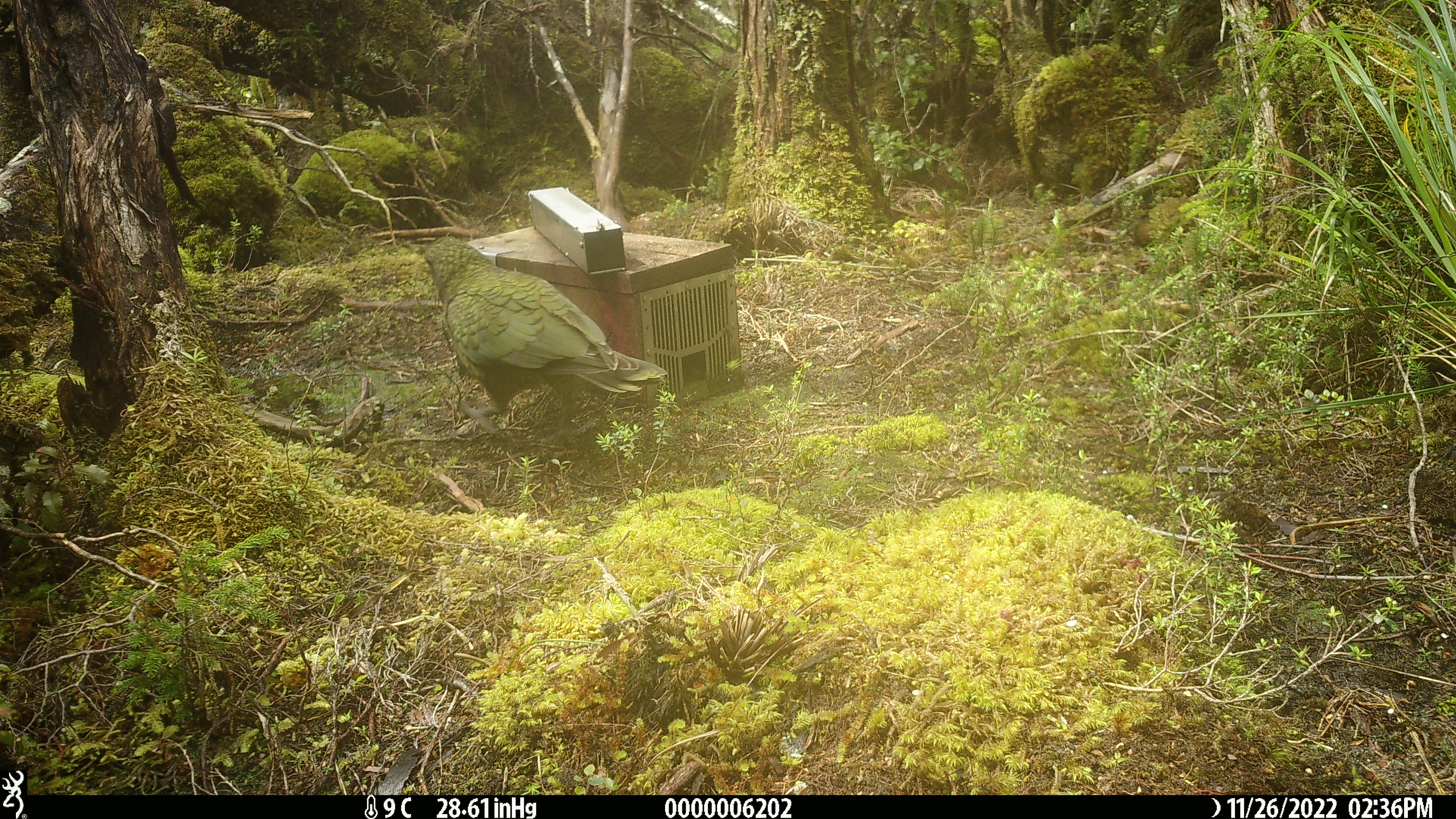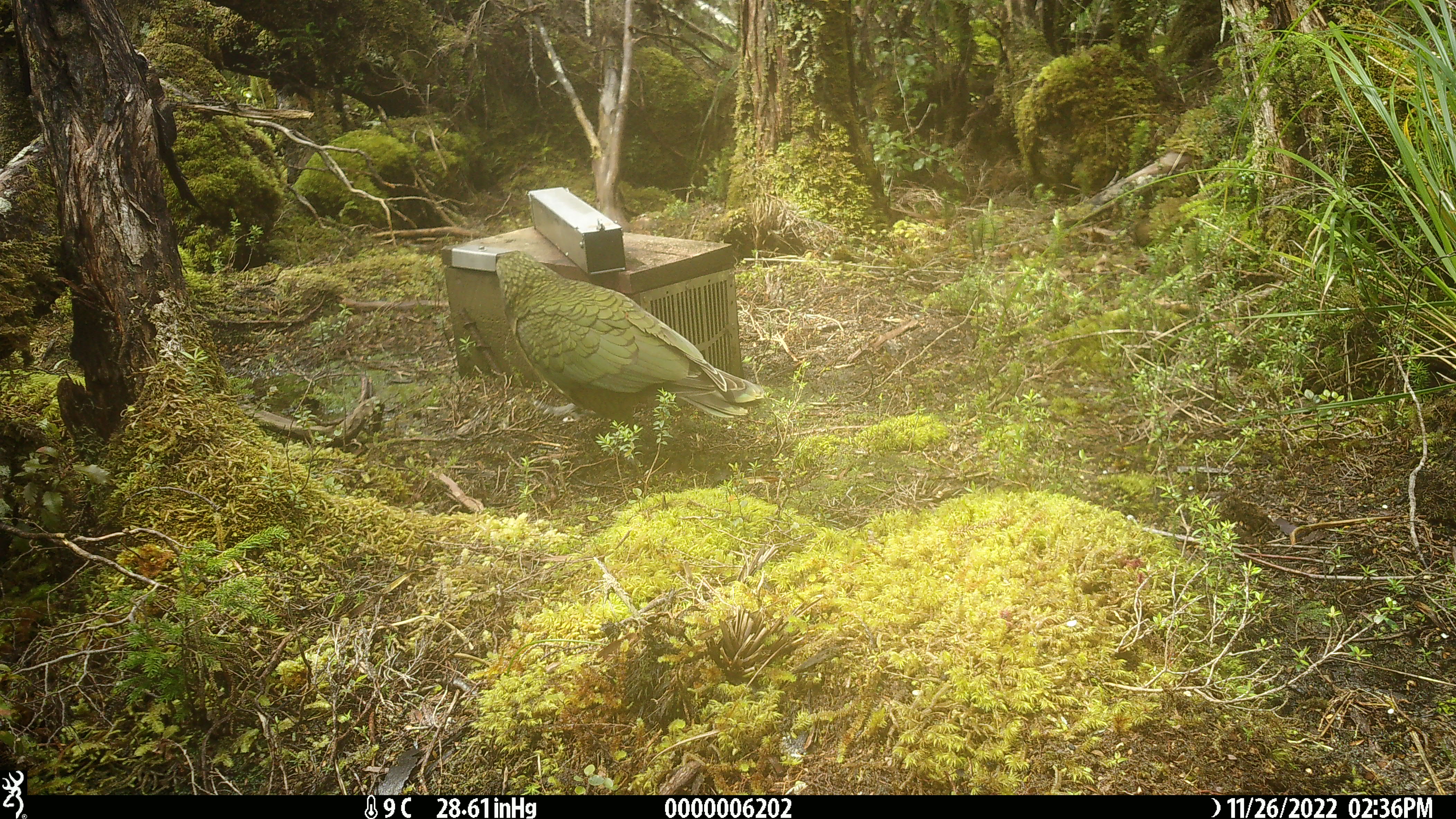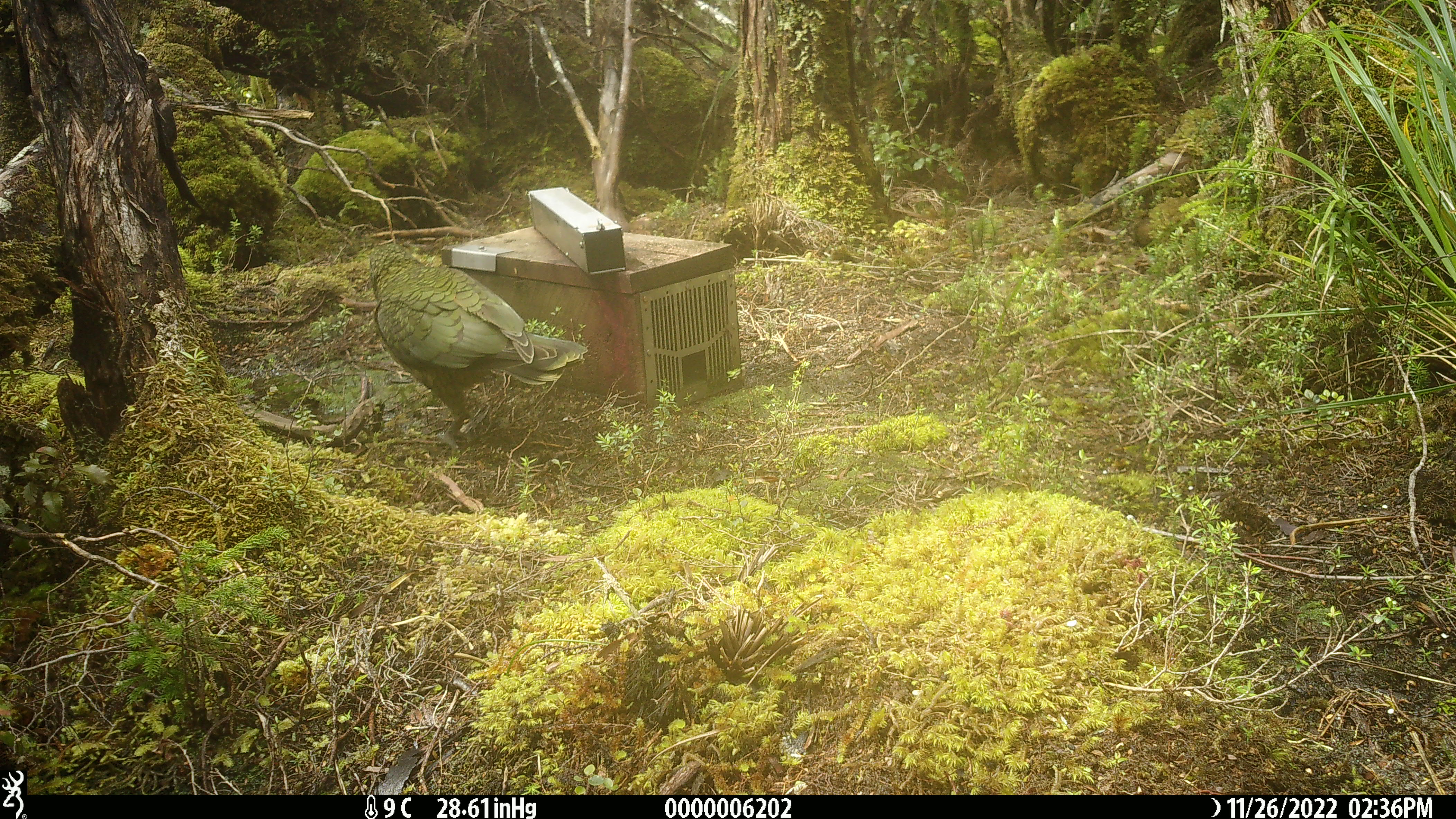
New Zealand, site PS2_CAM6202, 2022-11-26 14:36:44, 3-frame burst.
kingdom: Animalia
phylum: Chordata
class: Aves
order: Psittaciformes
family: Strigopidae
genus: Nestor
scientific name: Nestor notabilis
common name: kea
Kea (Nestor notabilis).